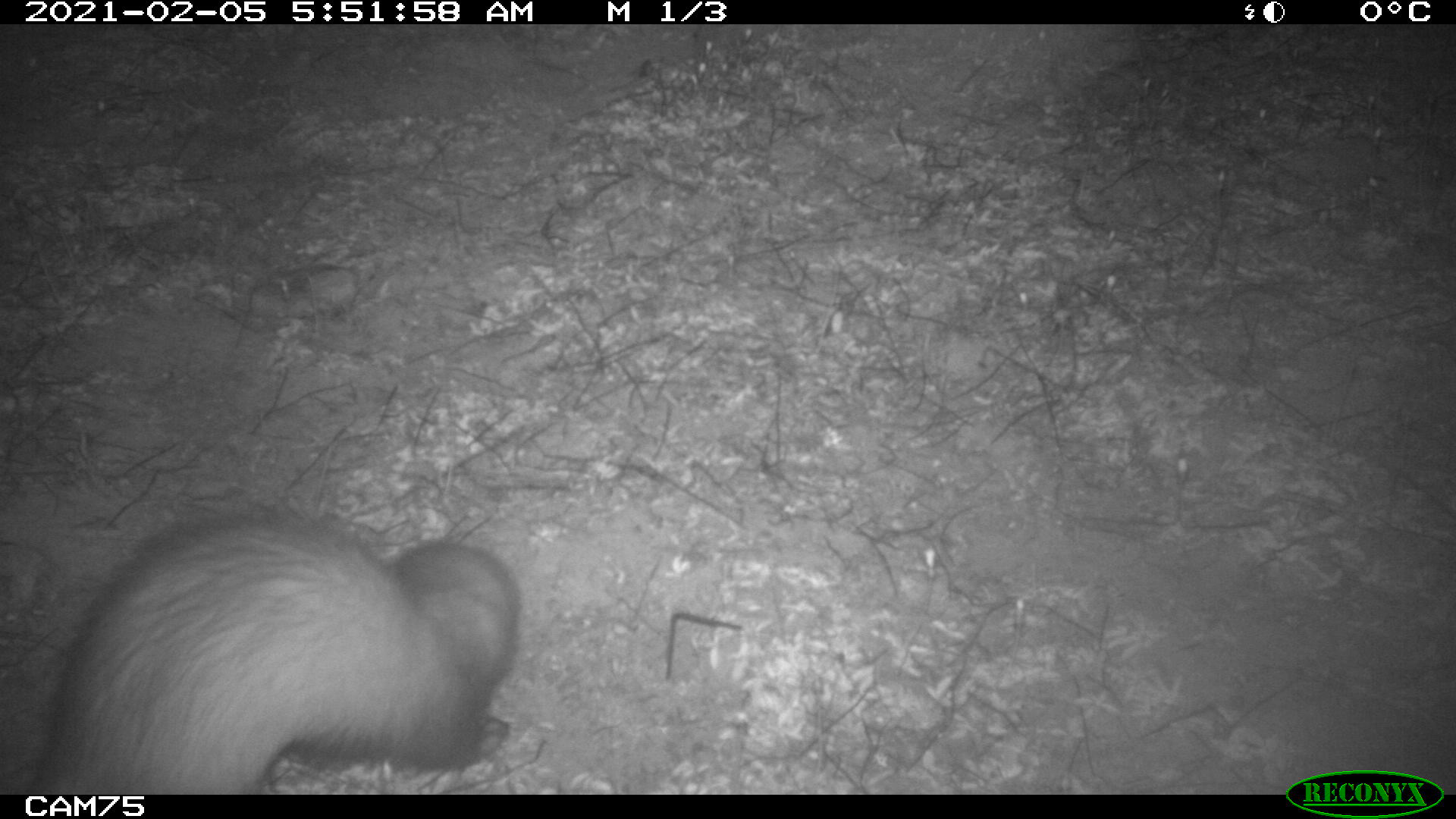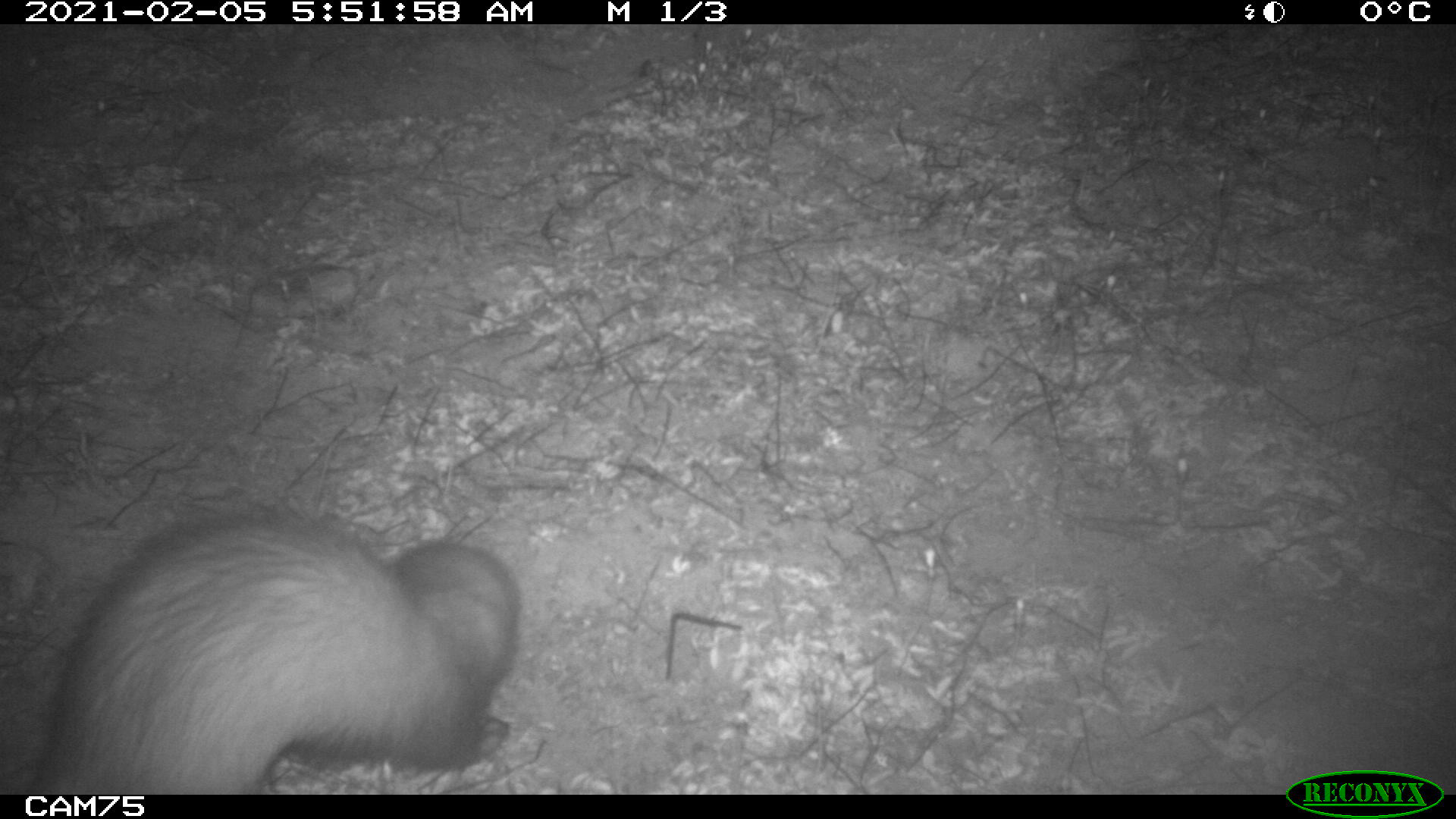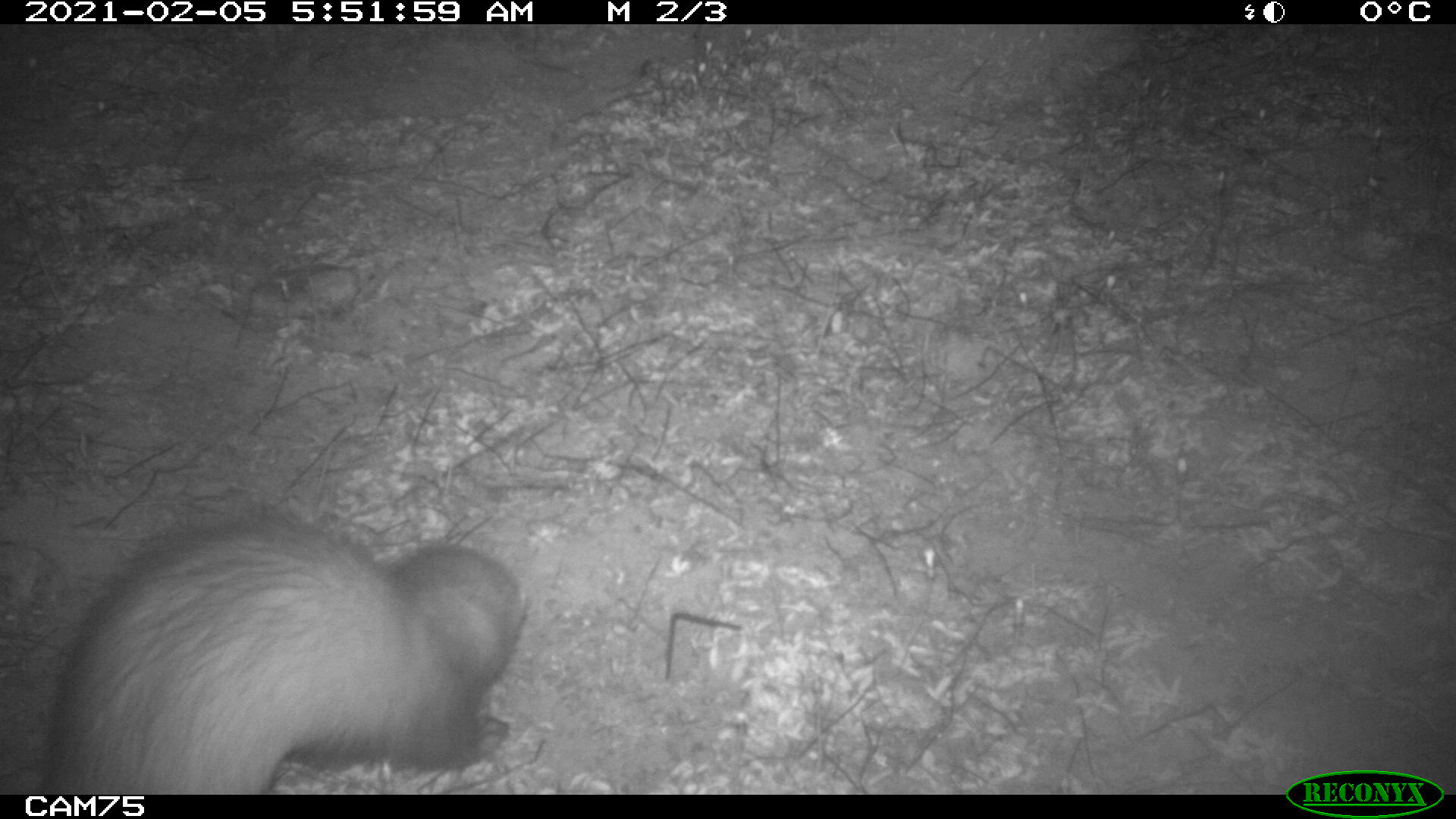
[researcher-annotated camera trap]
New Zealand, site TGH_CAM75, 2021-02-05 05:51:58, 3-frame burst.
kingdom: Animalia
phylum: Chordata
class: Mammalia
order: Carnivora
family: Mustelidae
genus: Mustela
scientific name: Mustela furo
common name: ferret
Ferret (Mustela furo).